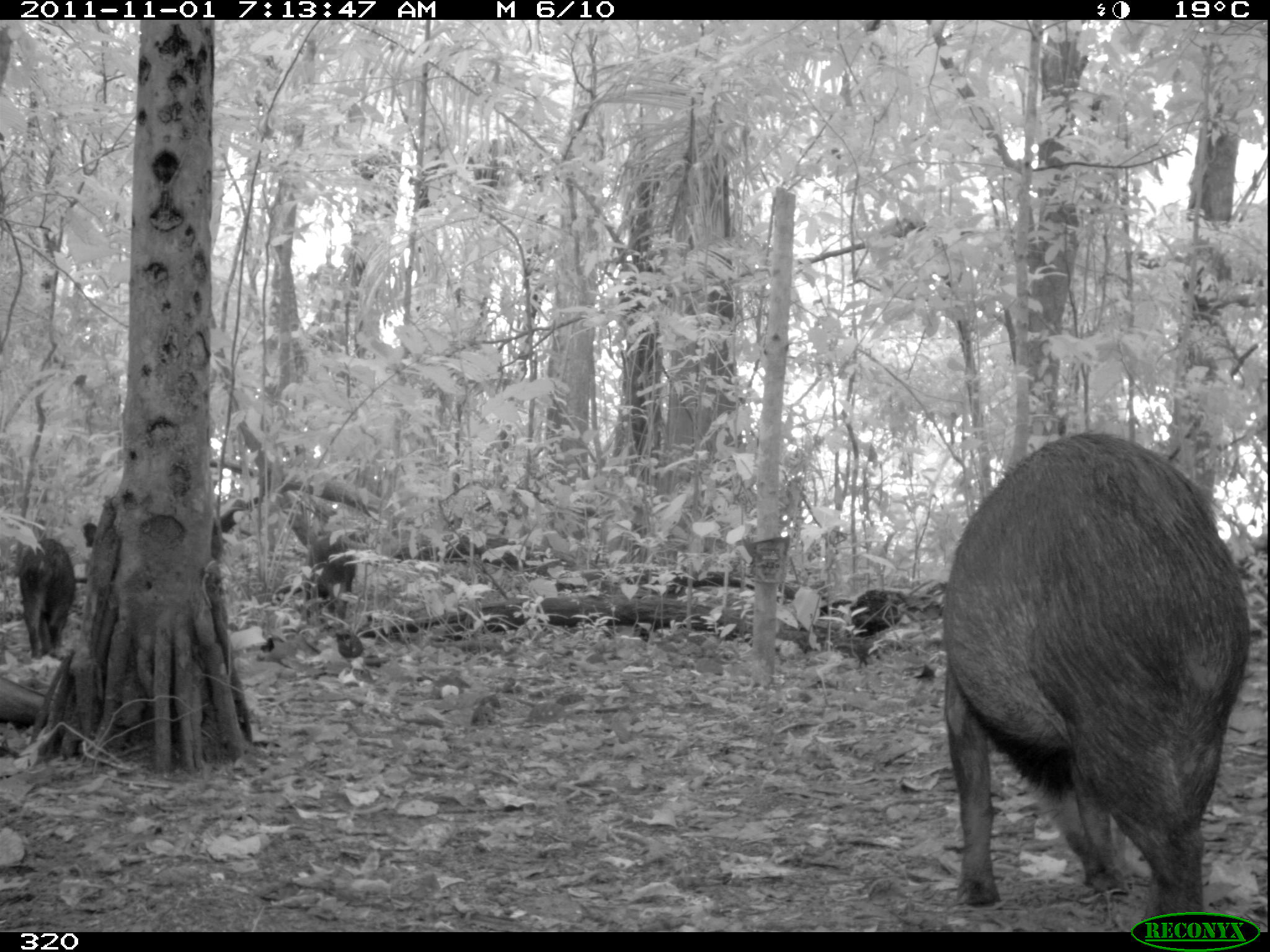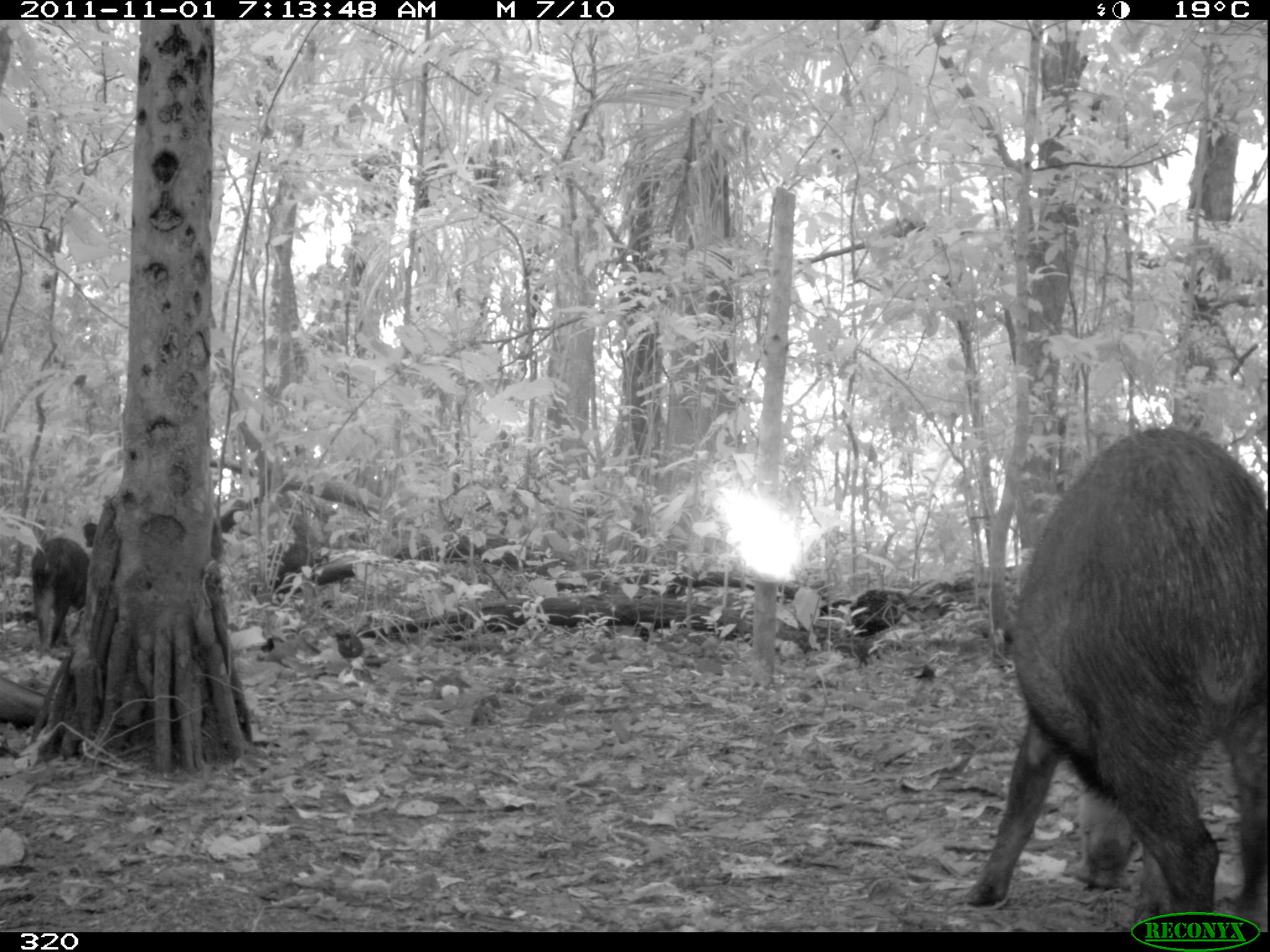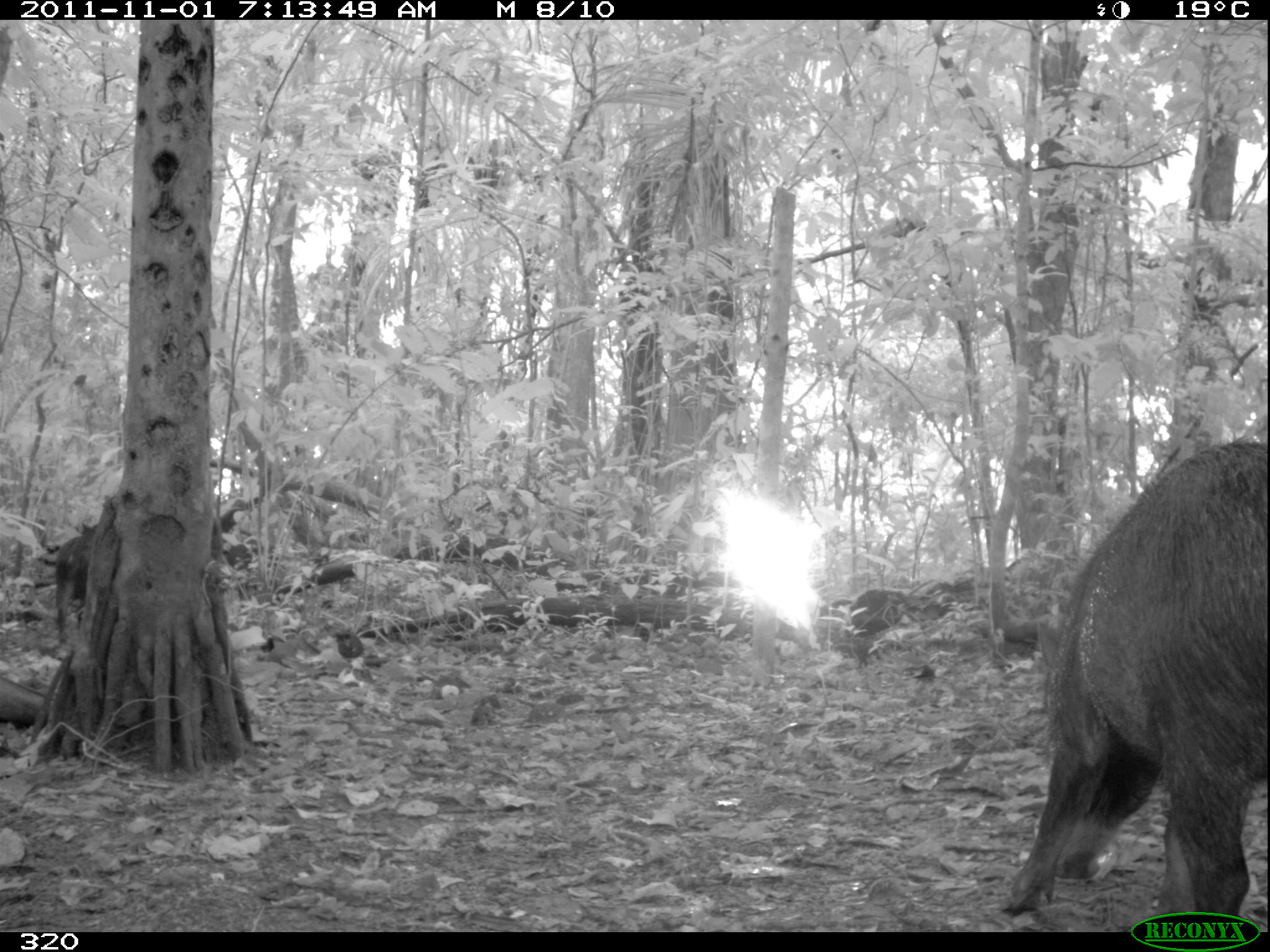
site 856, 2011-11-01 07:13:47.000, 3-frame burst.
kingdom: Animalia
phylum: Chordata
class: Mammalia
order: Artiodactyla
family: Tayassuidae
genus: Tayassu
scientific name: Tayassu pecari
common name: white-lipped peccary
Tayassu pecari (white-lipped peccary).